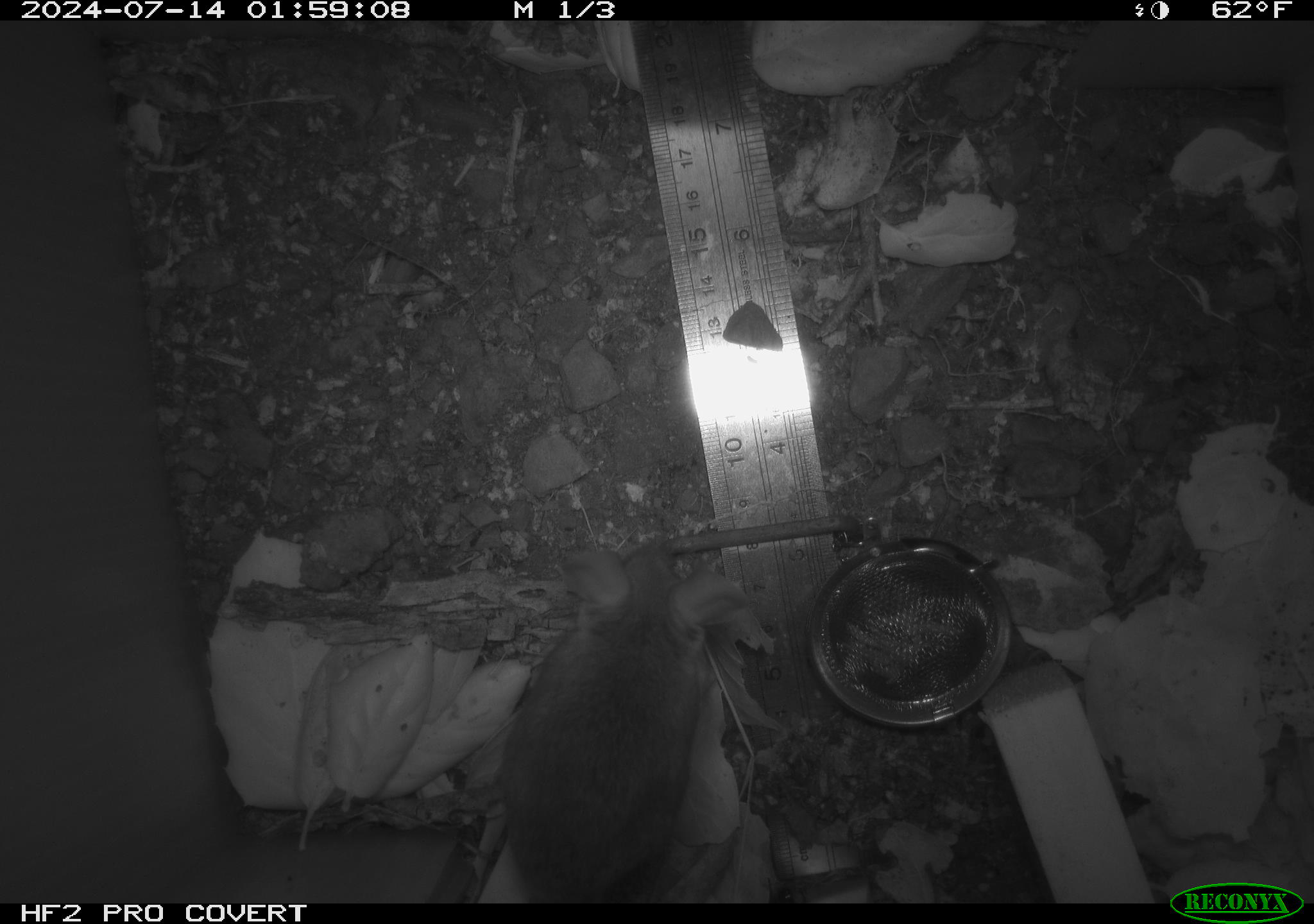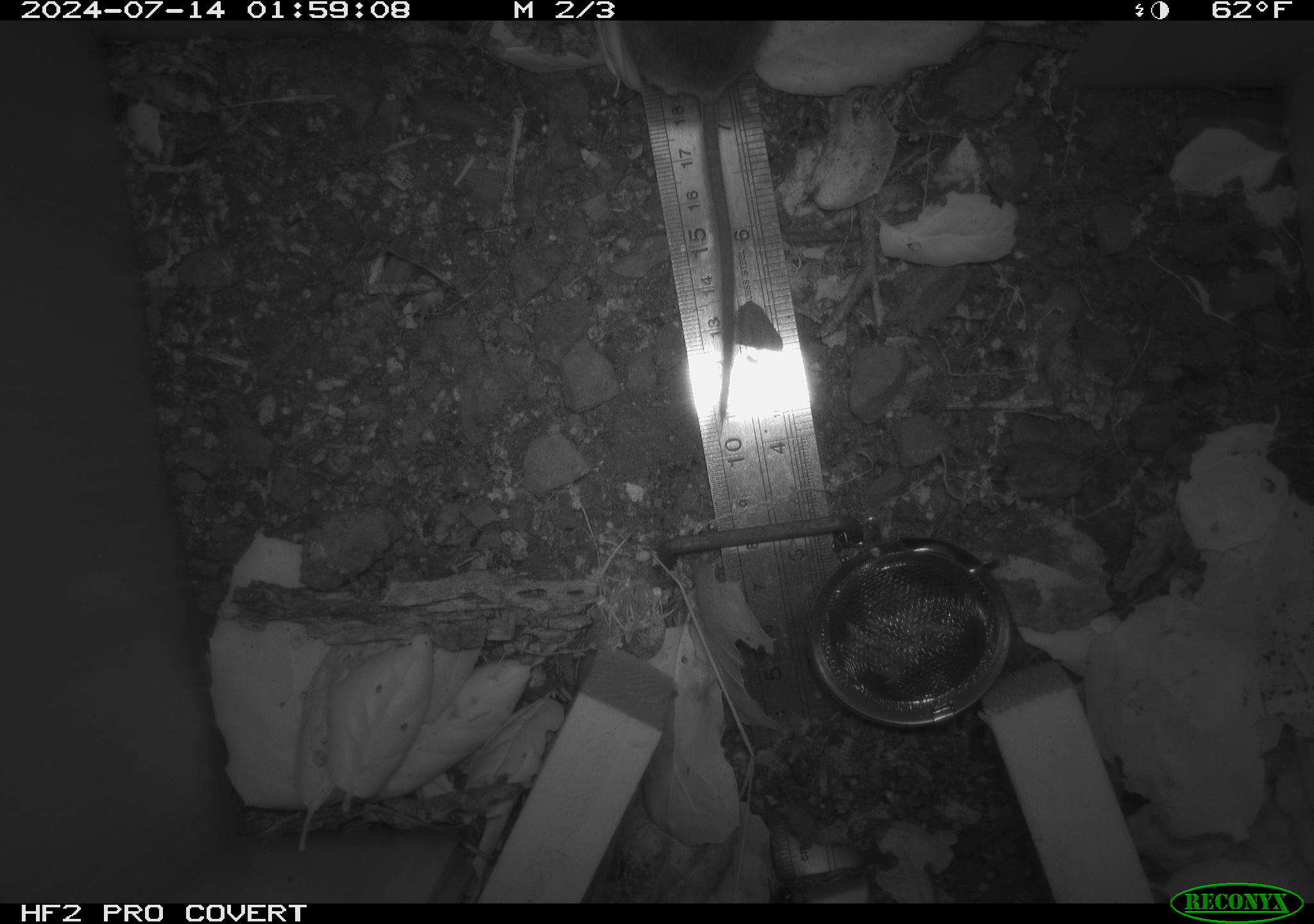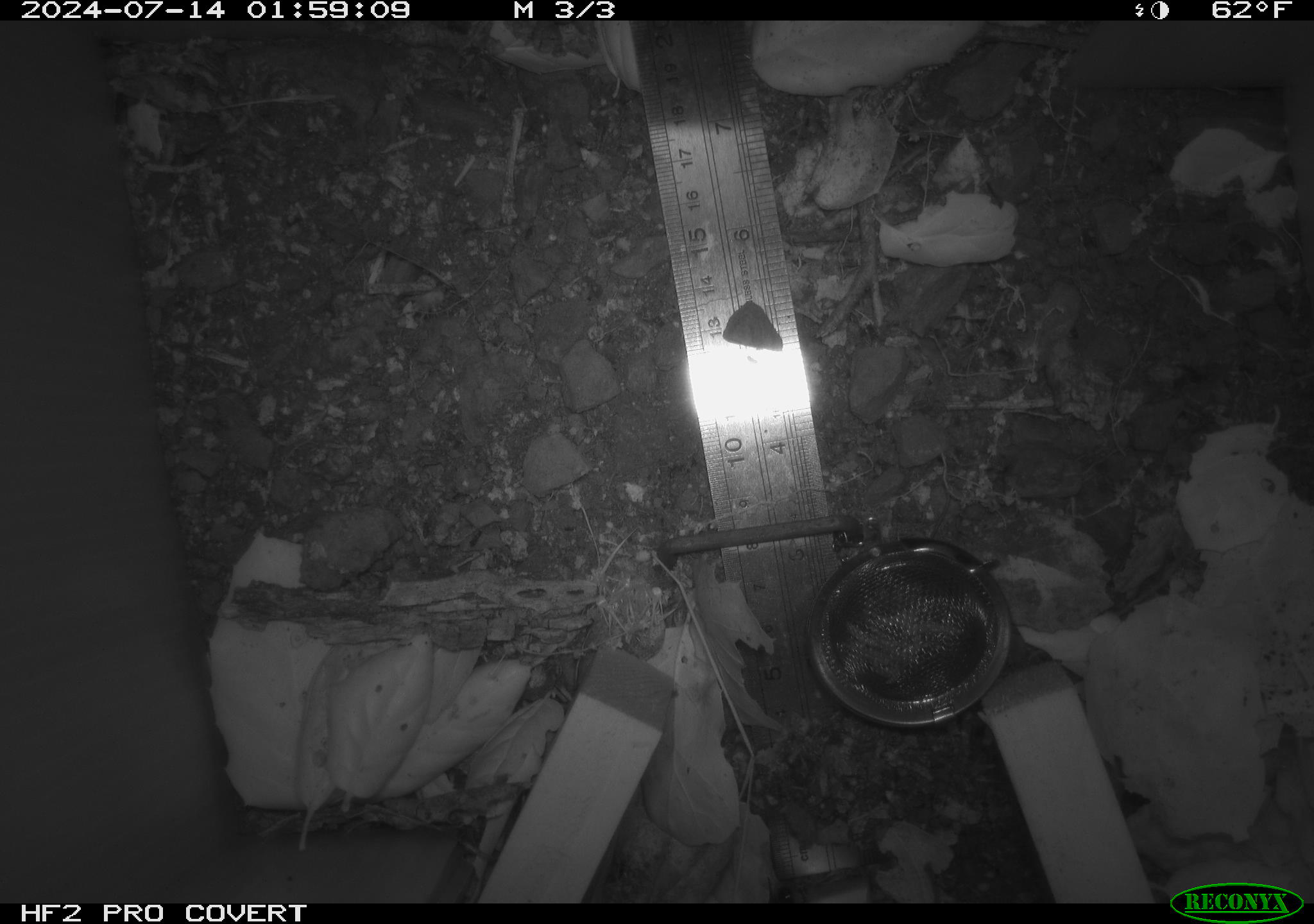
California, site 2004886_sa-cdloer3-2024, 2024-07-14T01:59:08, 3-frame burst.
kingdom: Animalia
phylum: Chordata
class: Mammalia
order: Rodentia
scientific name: Rodentia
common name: rodent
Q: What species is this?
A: Rodent (Rodentia).